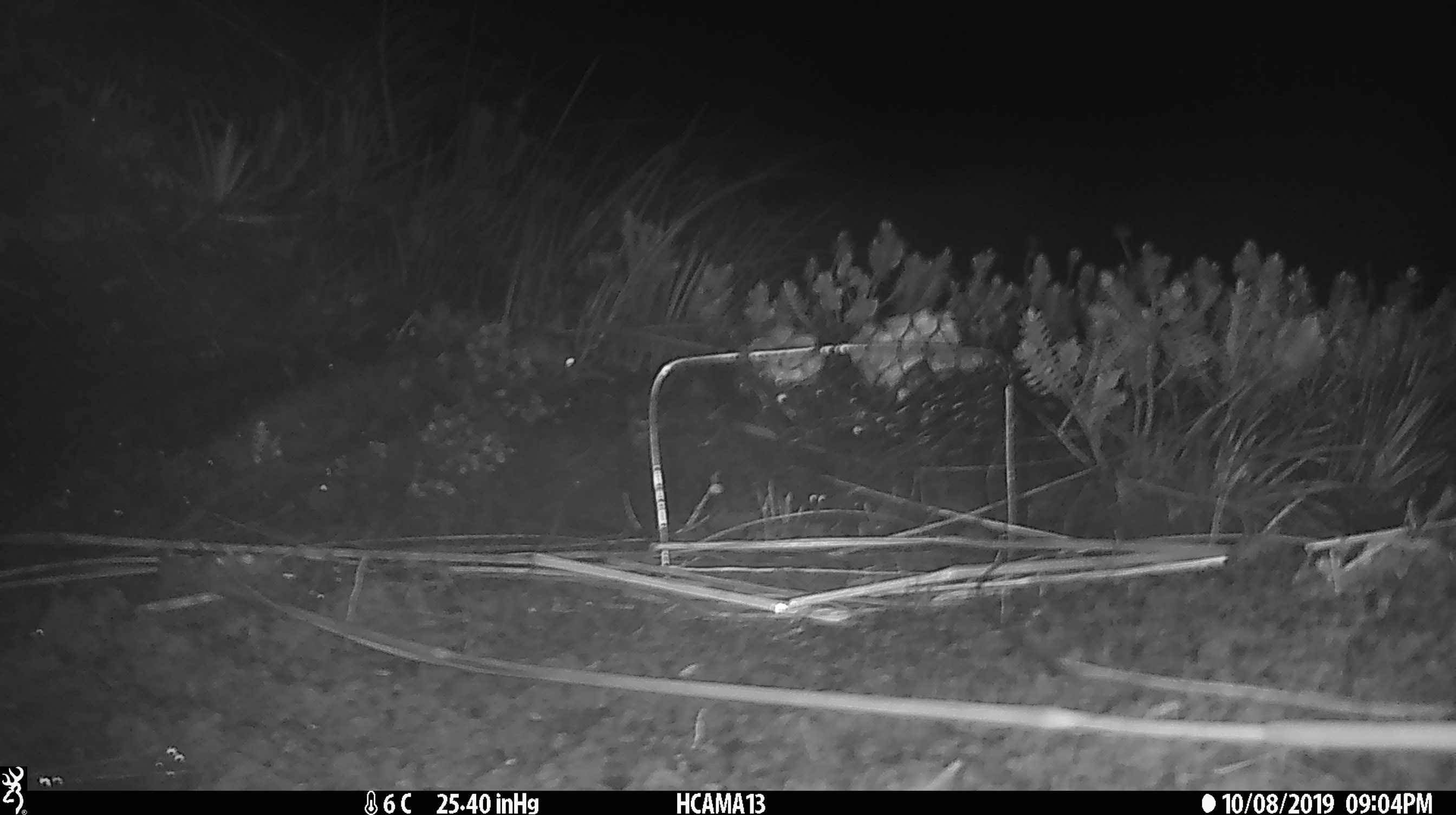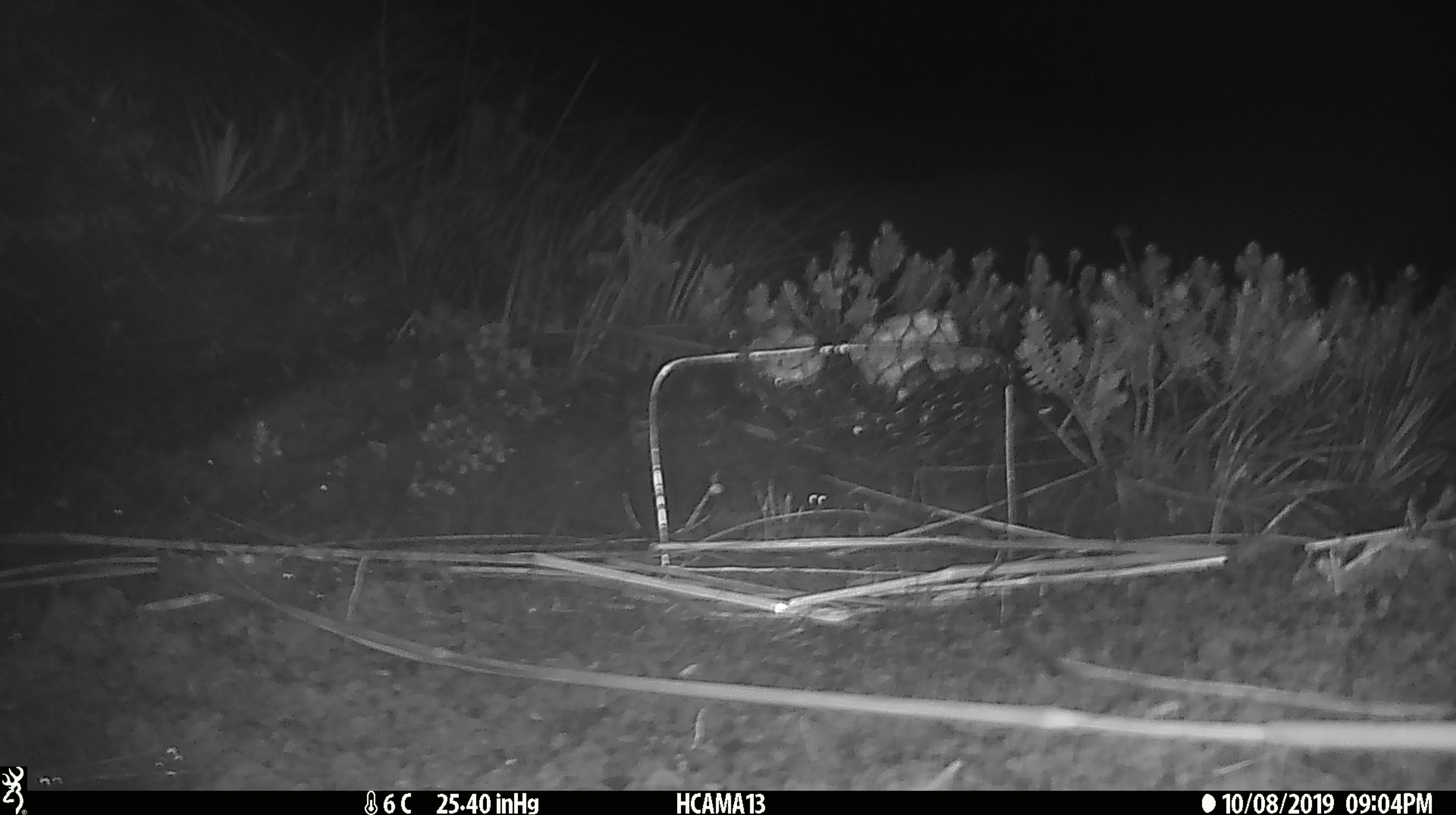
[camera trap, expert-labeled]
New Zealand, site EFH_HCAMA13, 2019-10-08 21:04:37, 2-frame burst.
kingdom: Animalia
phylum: Chordata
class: Mammalia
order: Rodentia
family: Muridae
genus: Mus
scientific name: Mus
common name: mouse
Mouse (Mus).